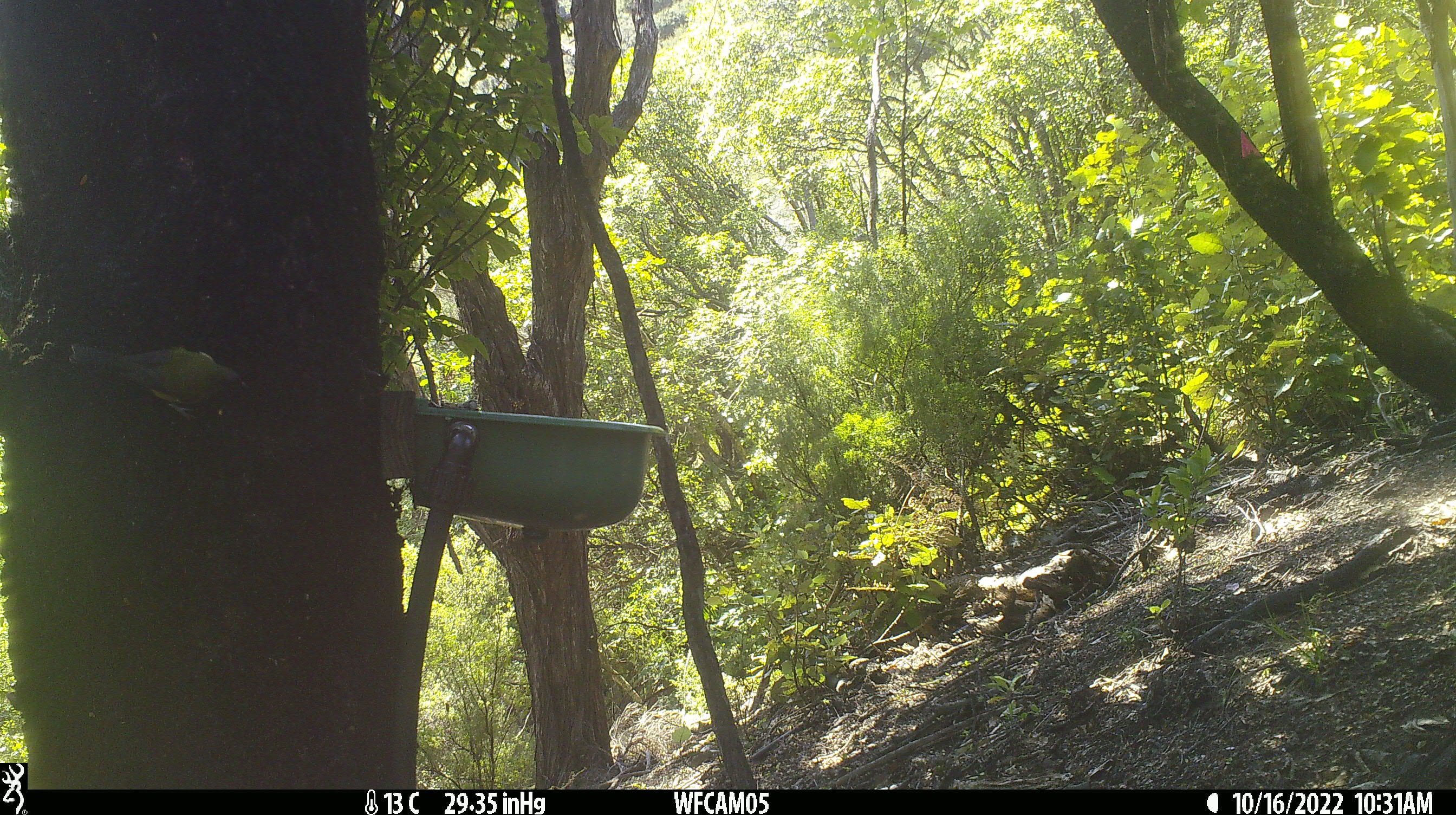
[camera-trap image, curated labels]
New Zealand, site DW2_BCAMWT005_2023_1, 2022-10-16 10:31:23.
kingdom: Animalia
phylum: Chordata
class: Aves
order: Passeriformes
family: Meliphagidae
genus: Anthornis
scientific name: Anthornis melanura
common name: new zealand bellbird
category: bellbird